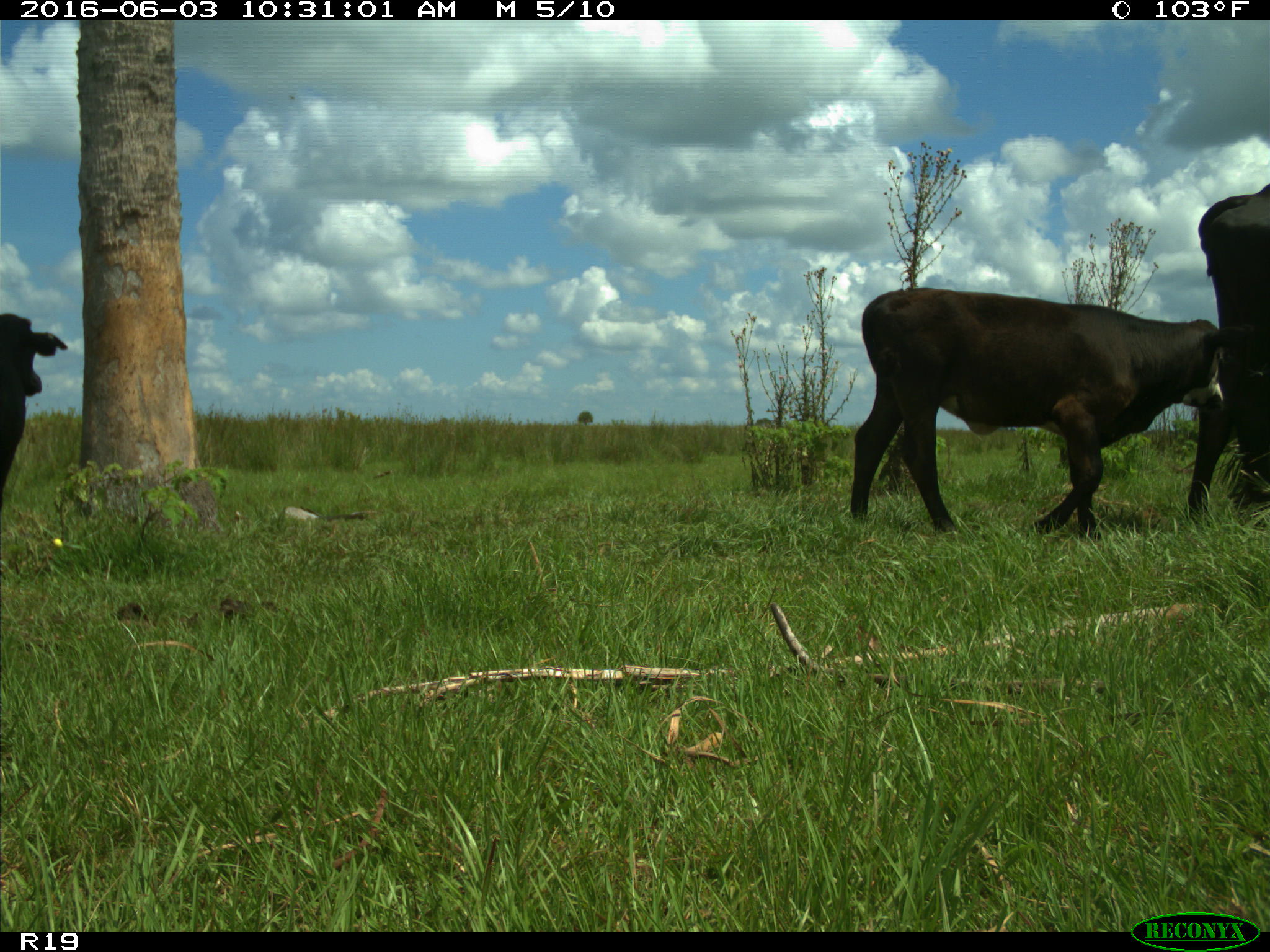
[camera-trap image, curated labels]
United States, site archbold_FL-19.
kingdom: Animalia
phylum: Chordata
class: Mammalia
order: Artiodactyla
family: Bovidae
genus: Bos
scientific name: Bos taurus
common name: domestic cow